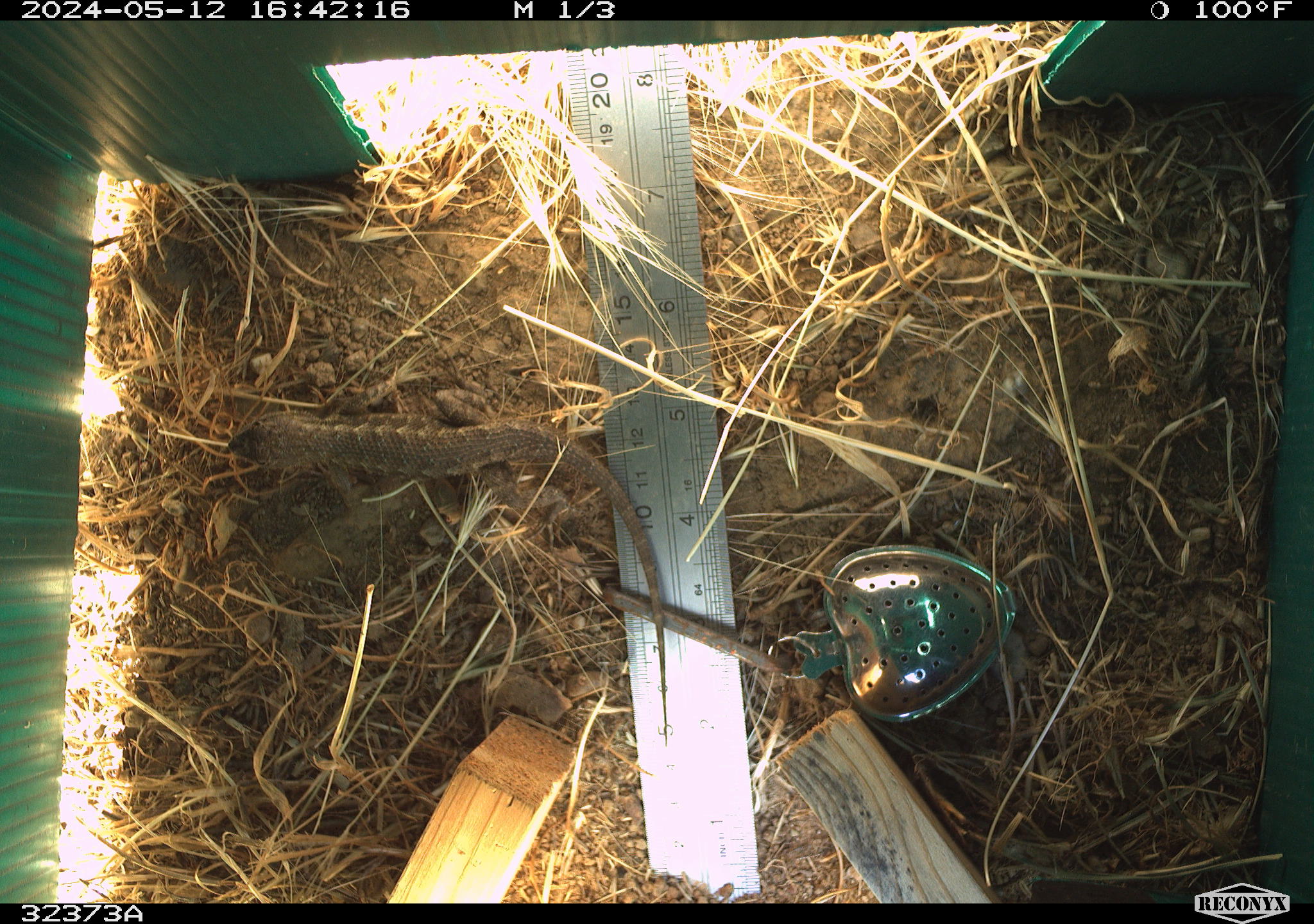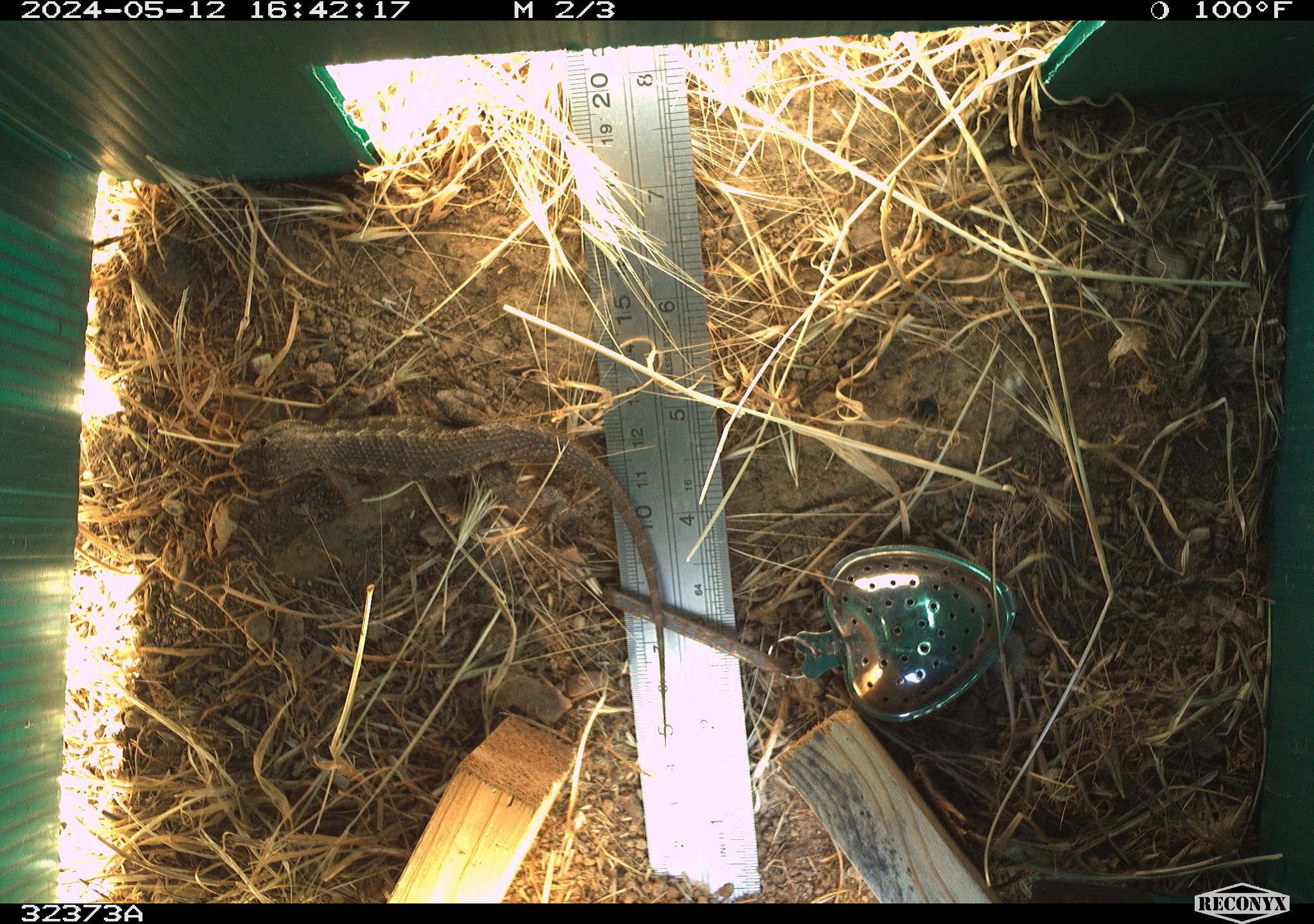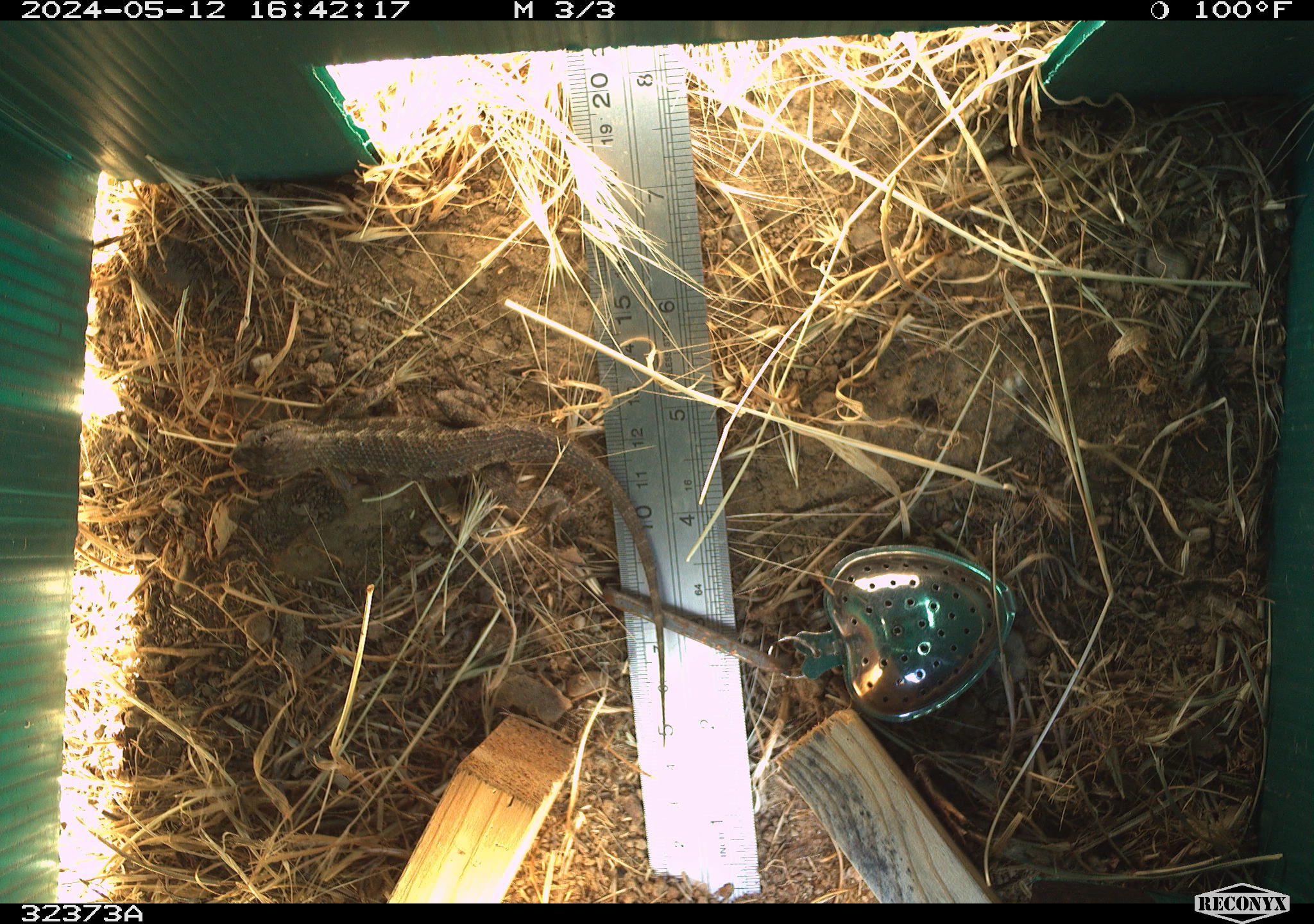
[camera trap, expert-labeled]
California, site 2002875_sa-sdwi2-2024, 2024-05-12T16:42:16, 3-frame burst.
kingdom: Animalia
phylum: Chordata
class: Reptilia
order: Squamata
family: Phrynosomatidae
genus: Sceloporus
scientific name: Sceloporus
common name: spiny lizards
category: sceloporus species